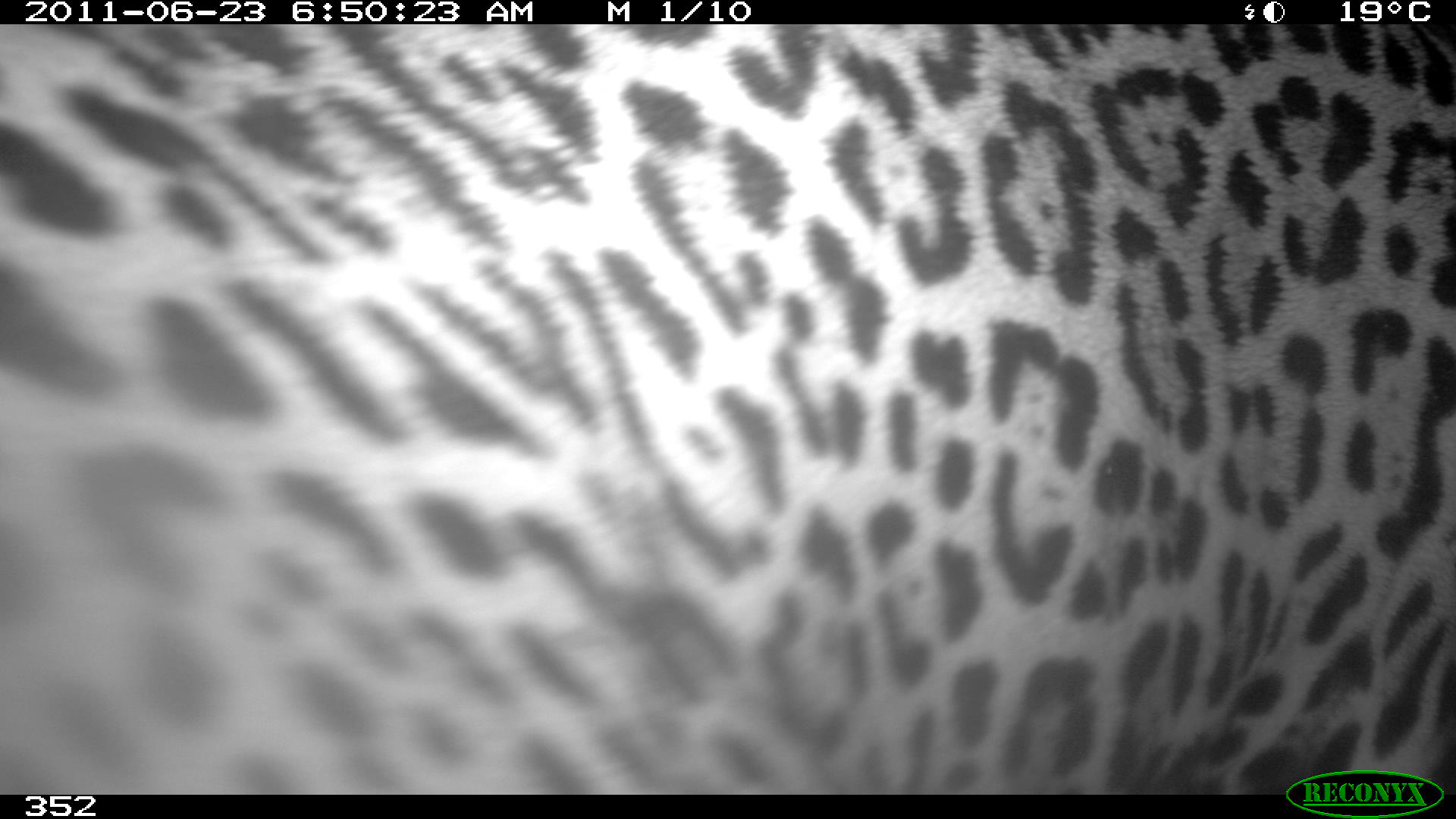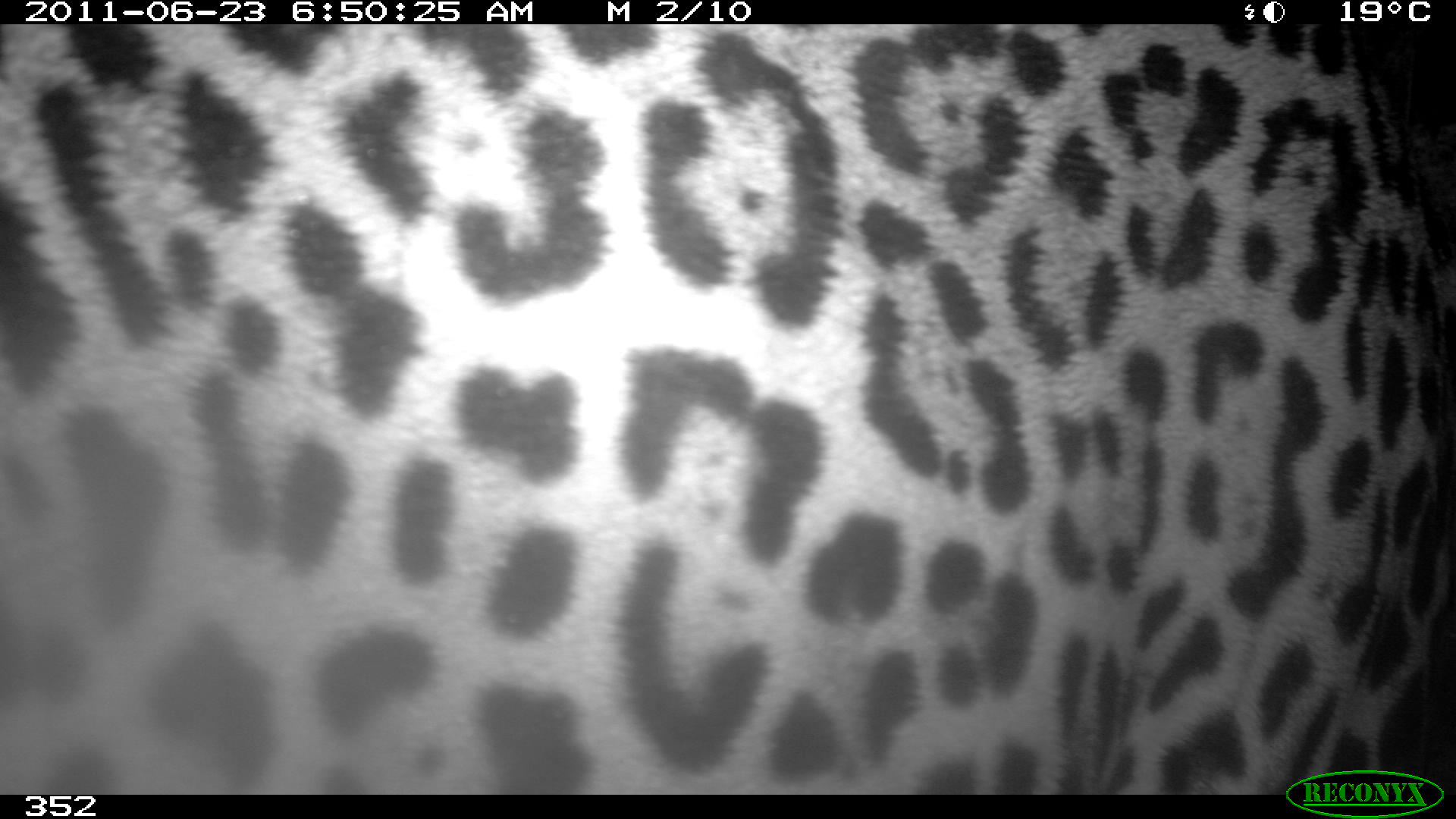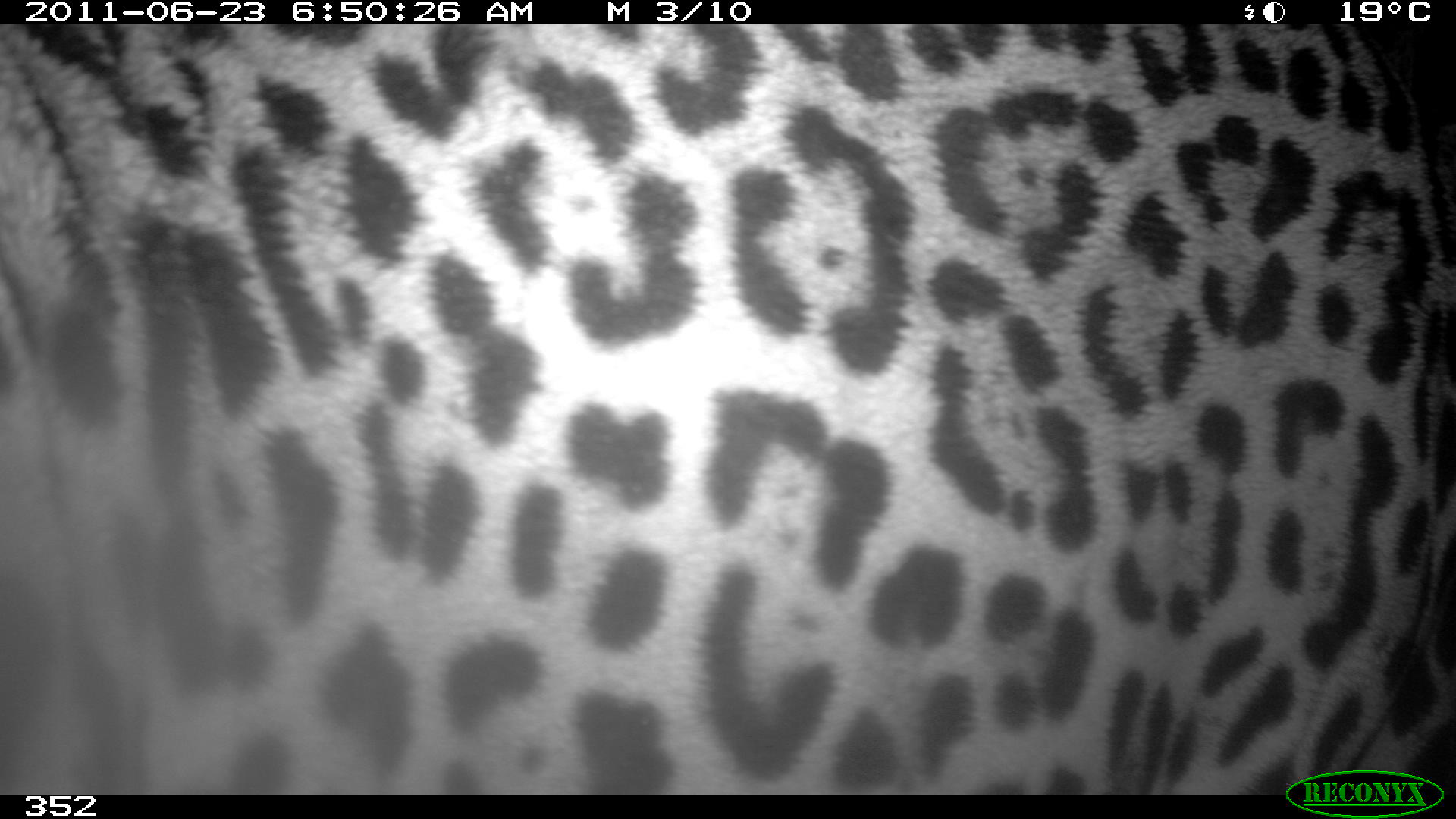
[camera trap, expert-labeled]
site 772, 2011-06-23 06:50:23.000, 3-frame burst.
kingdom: Animalia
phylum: Chordata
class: Mammalia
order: Carnivora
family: Felidae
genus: Panthera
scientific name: Panthera onca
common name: jaguar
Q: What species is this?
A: Panthera onca (jaguar).